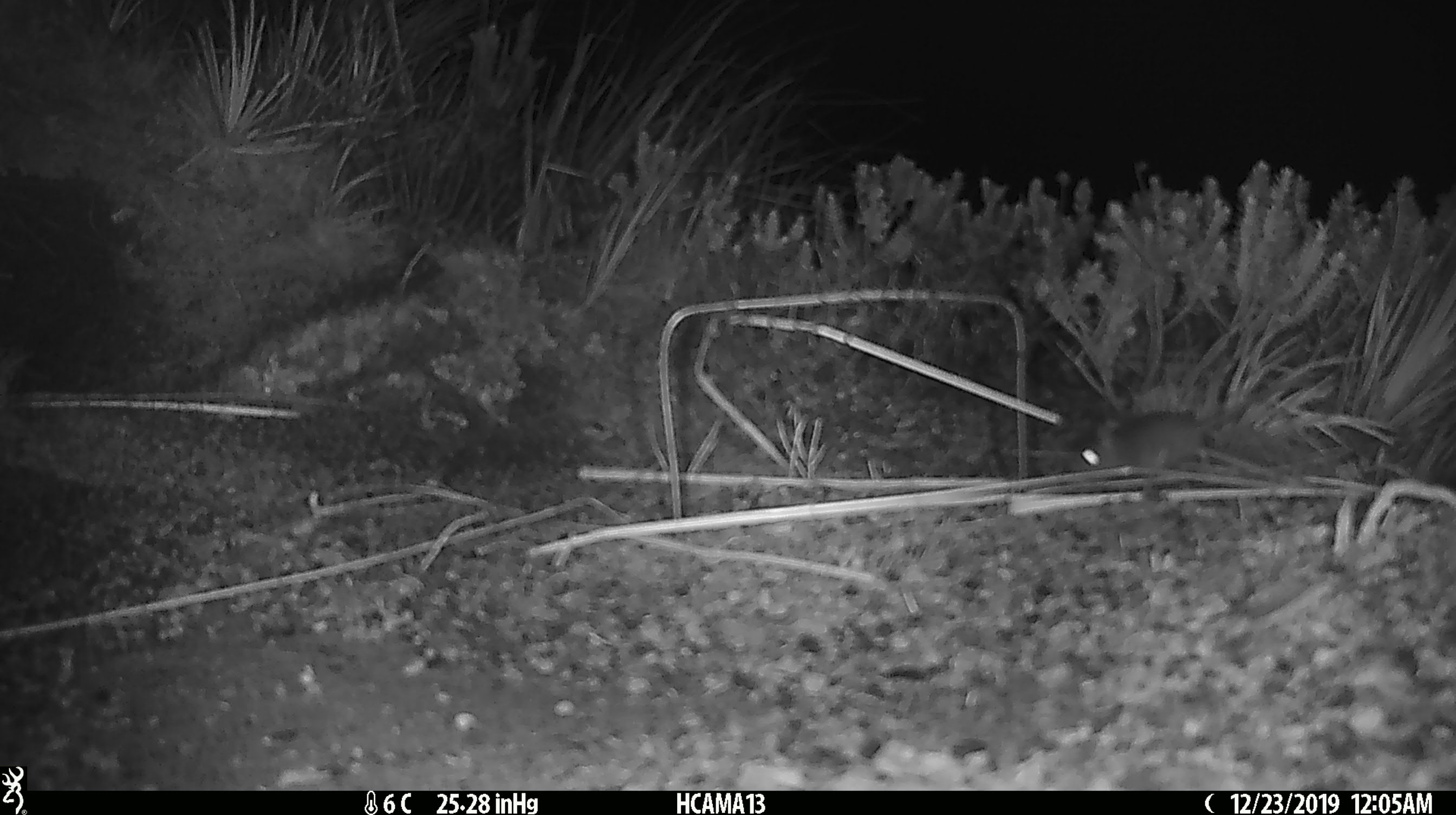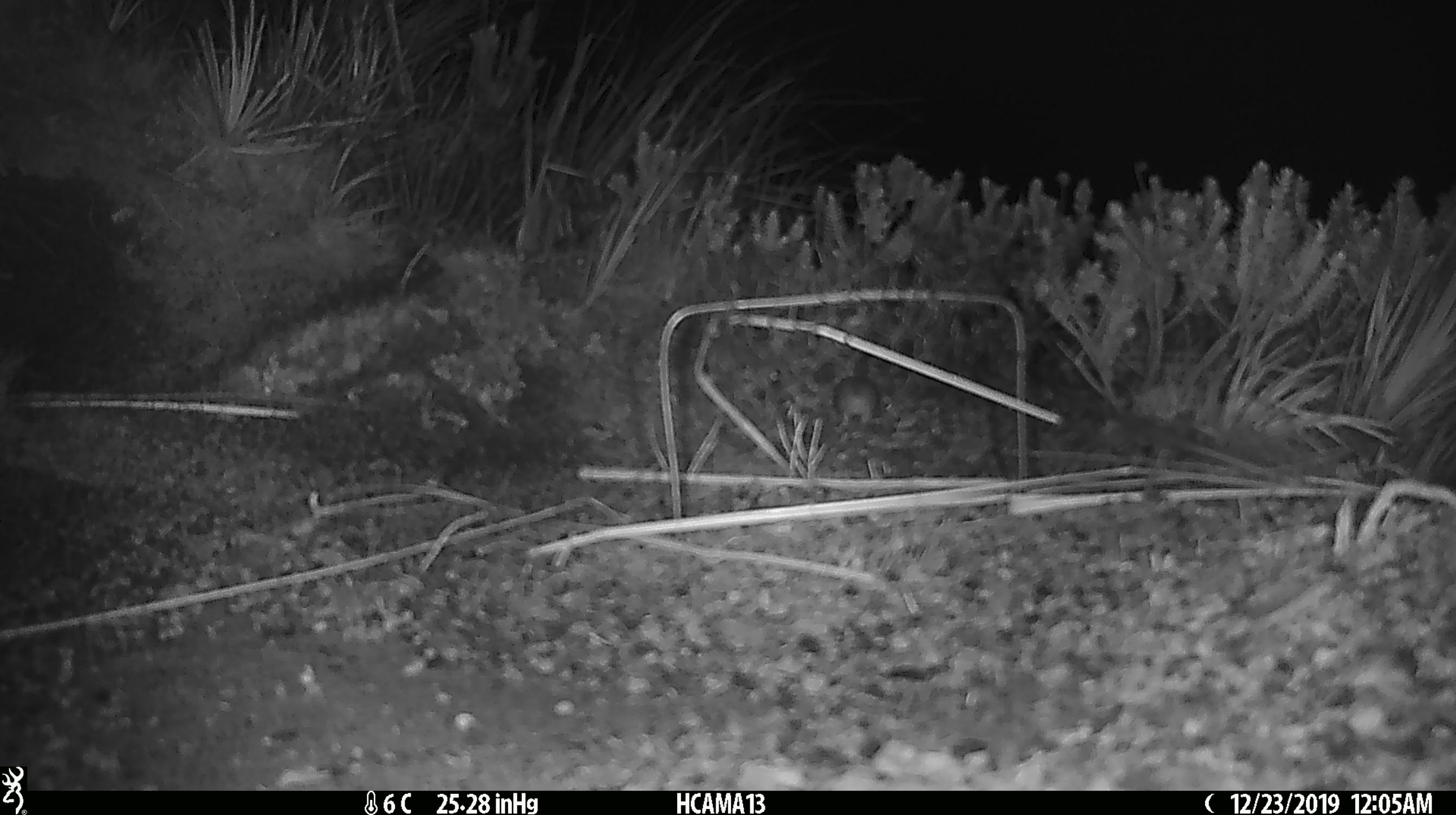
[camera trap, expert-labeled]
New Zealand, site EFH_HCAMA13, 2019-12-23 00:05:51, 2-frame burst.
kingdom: Animalia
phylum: Chordata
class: Mammalia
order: Rodentia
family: Muridae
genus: Mus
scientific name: Mus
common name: mouse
Mouse (Mus).